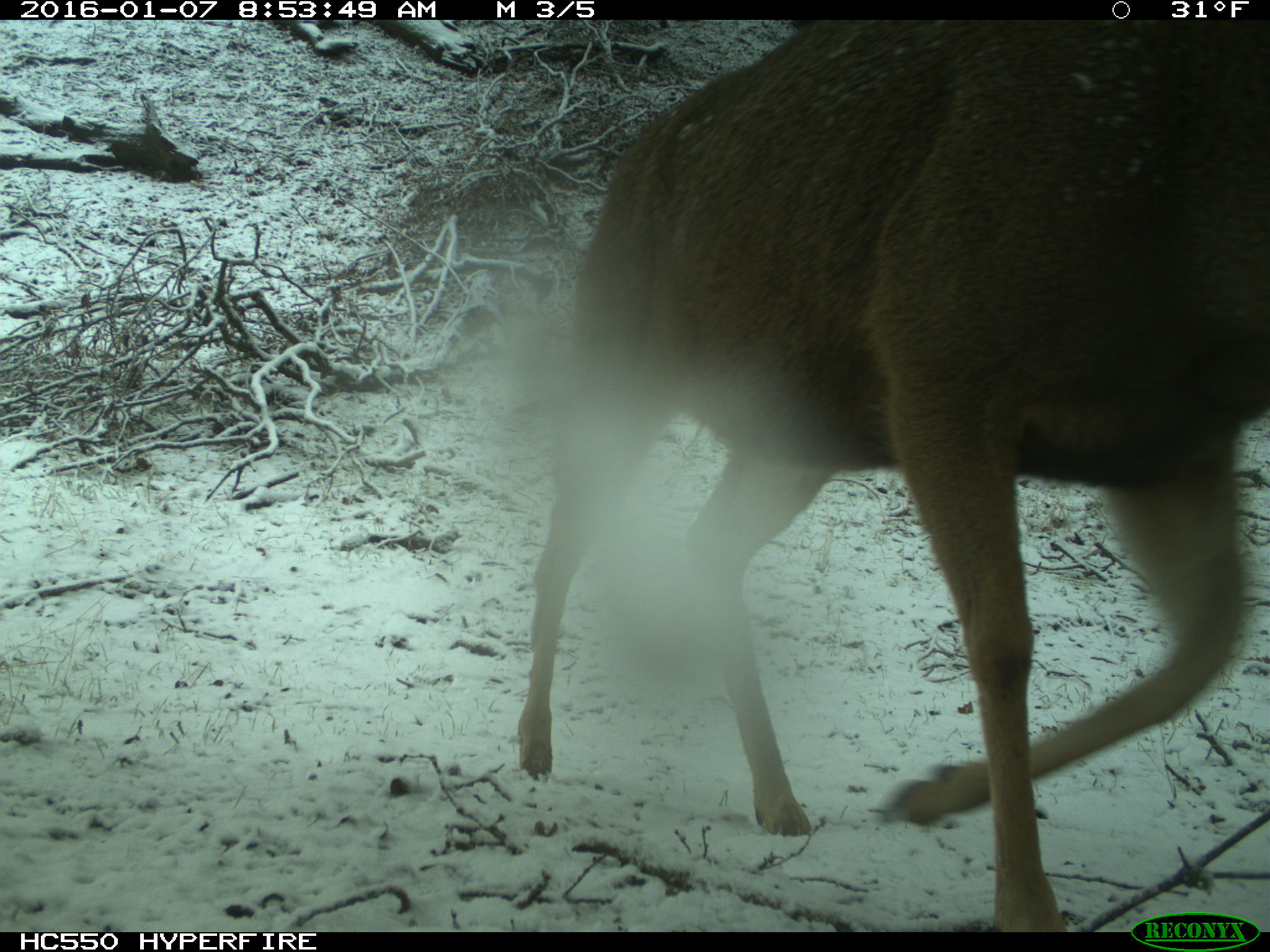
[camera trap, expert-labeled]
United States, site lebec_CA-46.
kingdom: Animalia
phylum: Chordata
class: Mammalia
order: Artiodactyla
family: Cervidae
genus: Odocoileus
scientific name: Odocoileus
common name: deer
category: unidentified deer